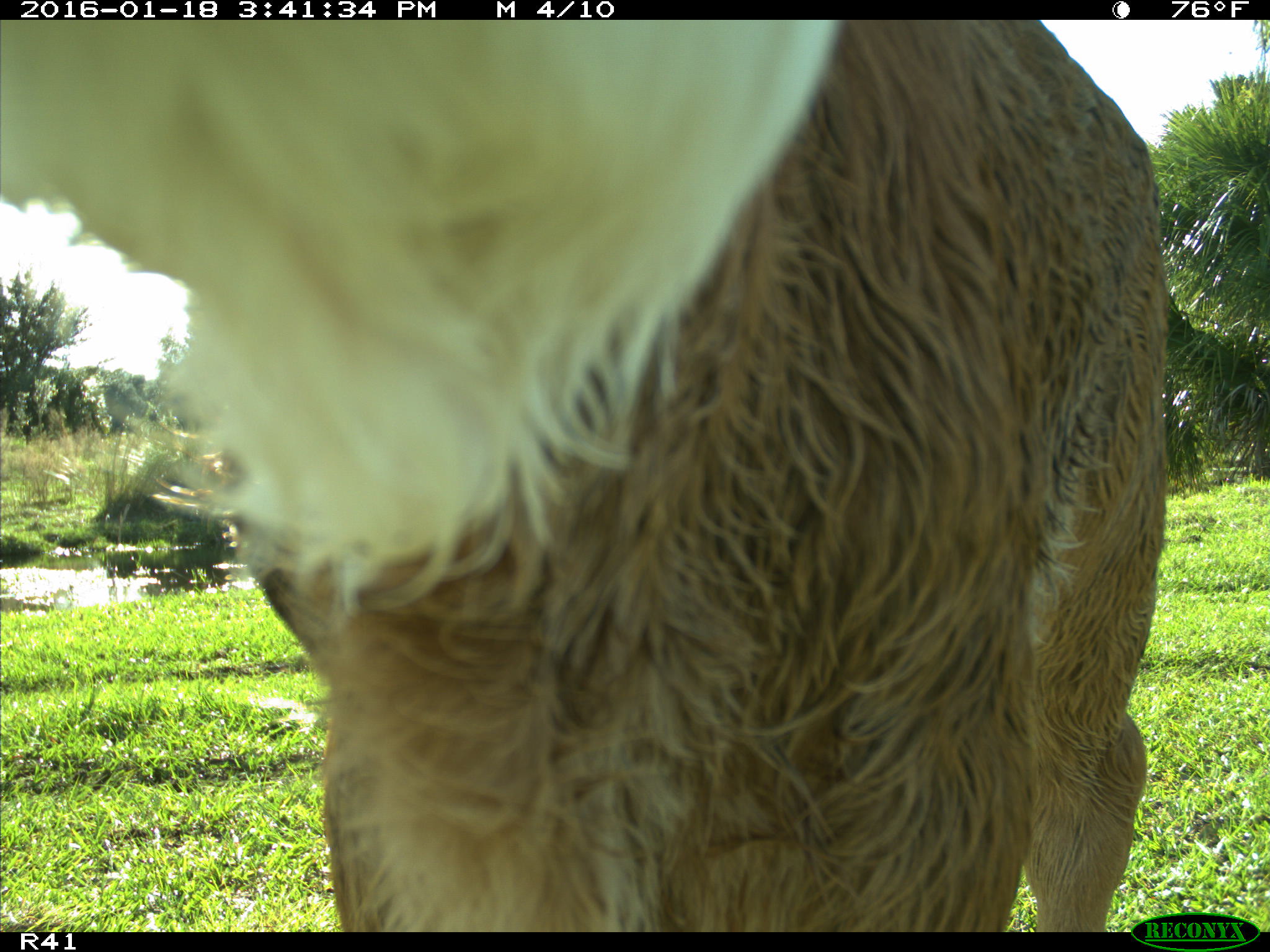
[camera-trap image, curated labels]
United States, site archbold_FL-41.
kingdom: Animalia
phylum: Chordata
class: Mammalia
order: Artiodactyla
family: Bovidae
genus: Bos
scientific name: Bos taurus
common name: domestic cow